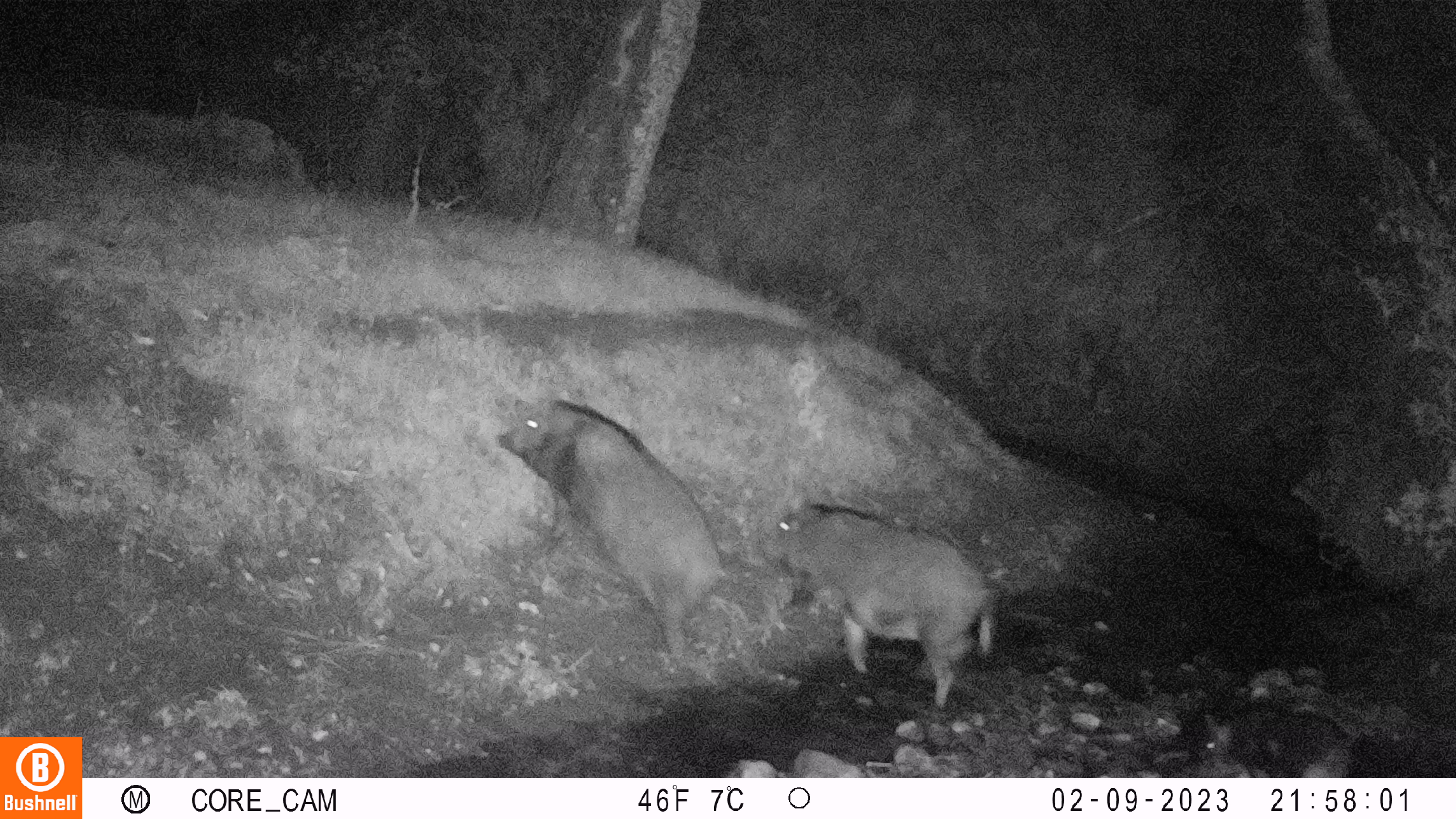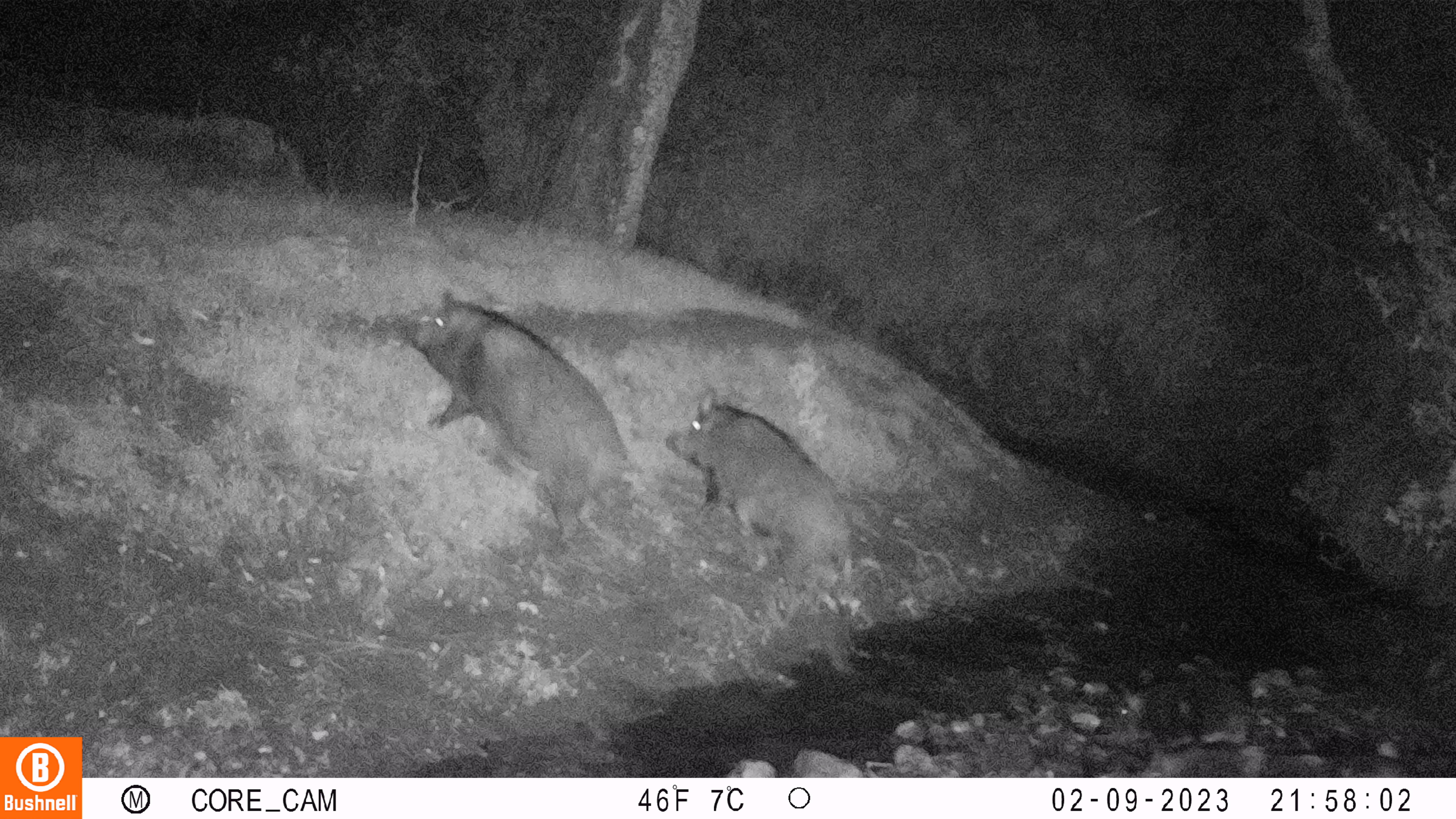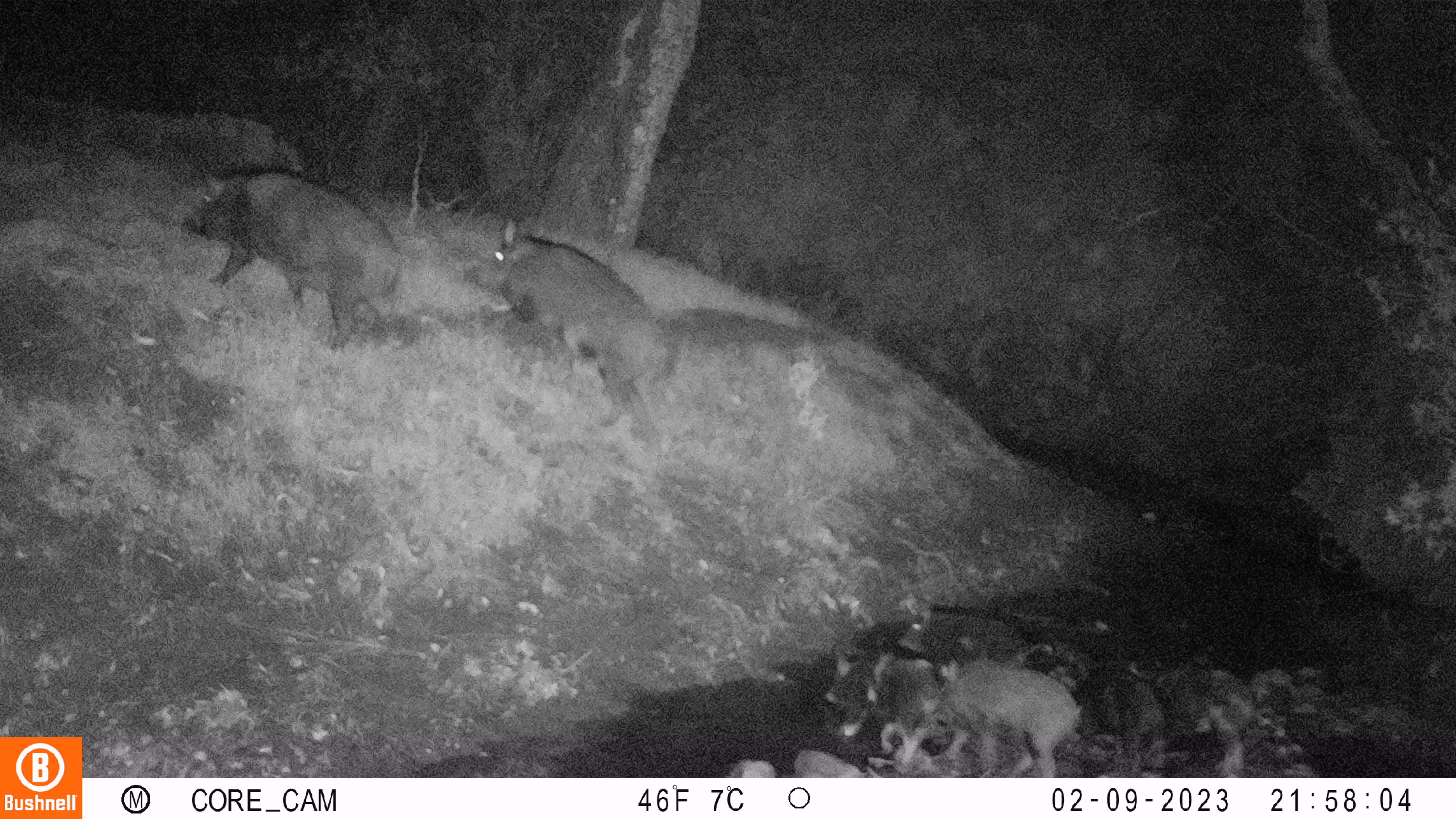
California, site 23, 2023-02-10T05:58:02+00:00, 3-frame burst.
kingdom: Animalia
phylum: Chordata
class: Mammalia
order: Artiodactyla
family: Suidae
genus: Sus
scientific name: Sus scrofa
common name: wild boar